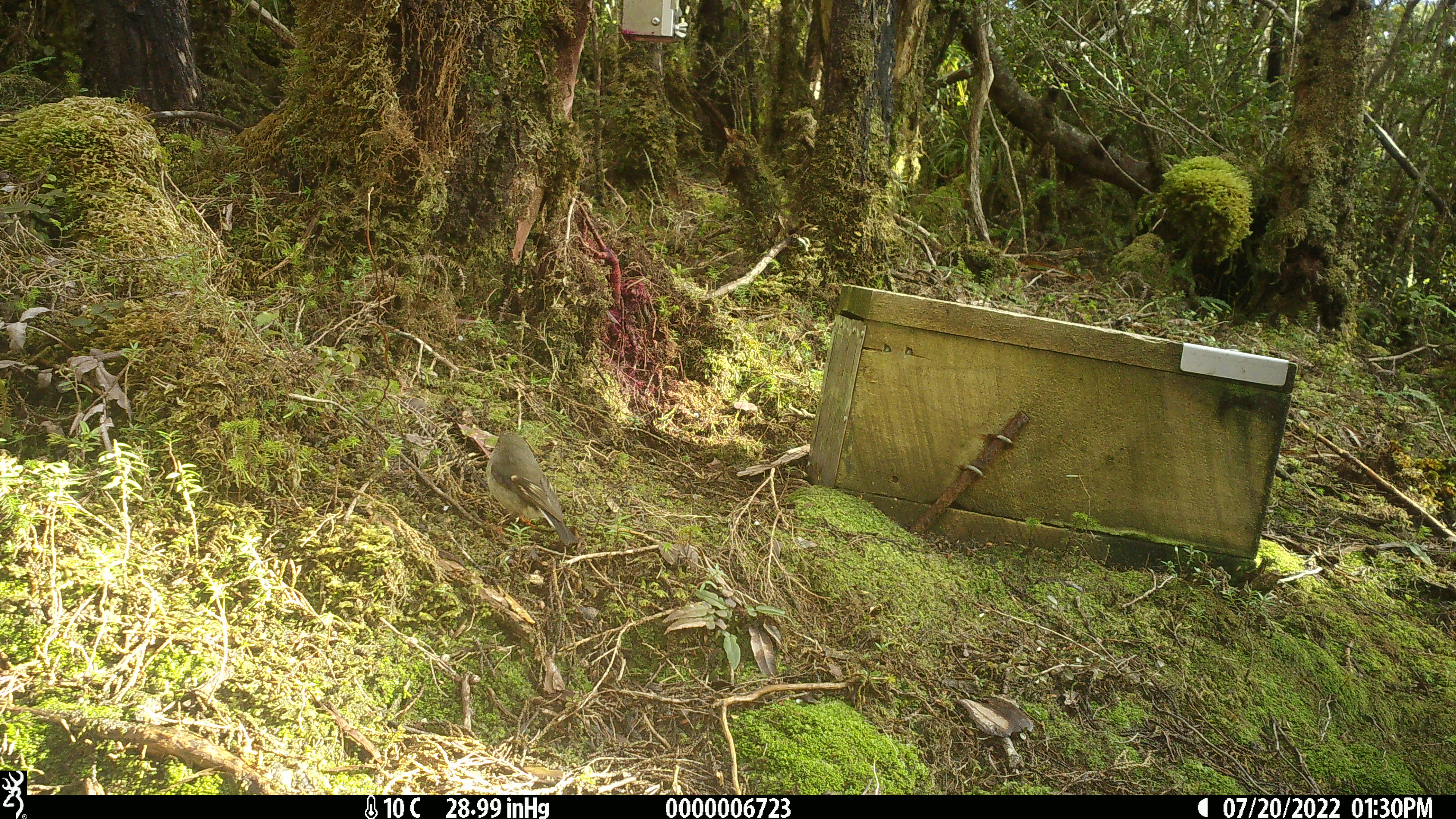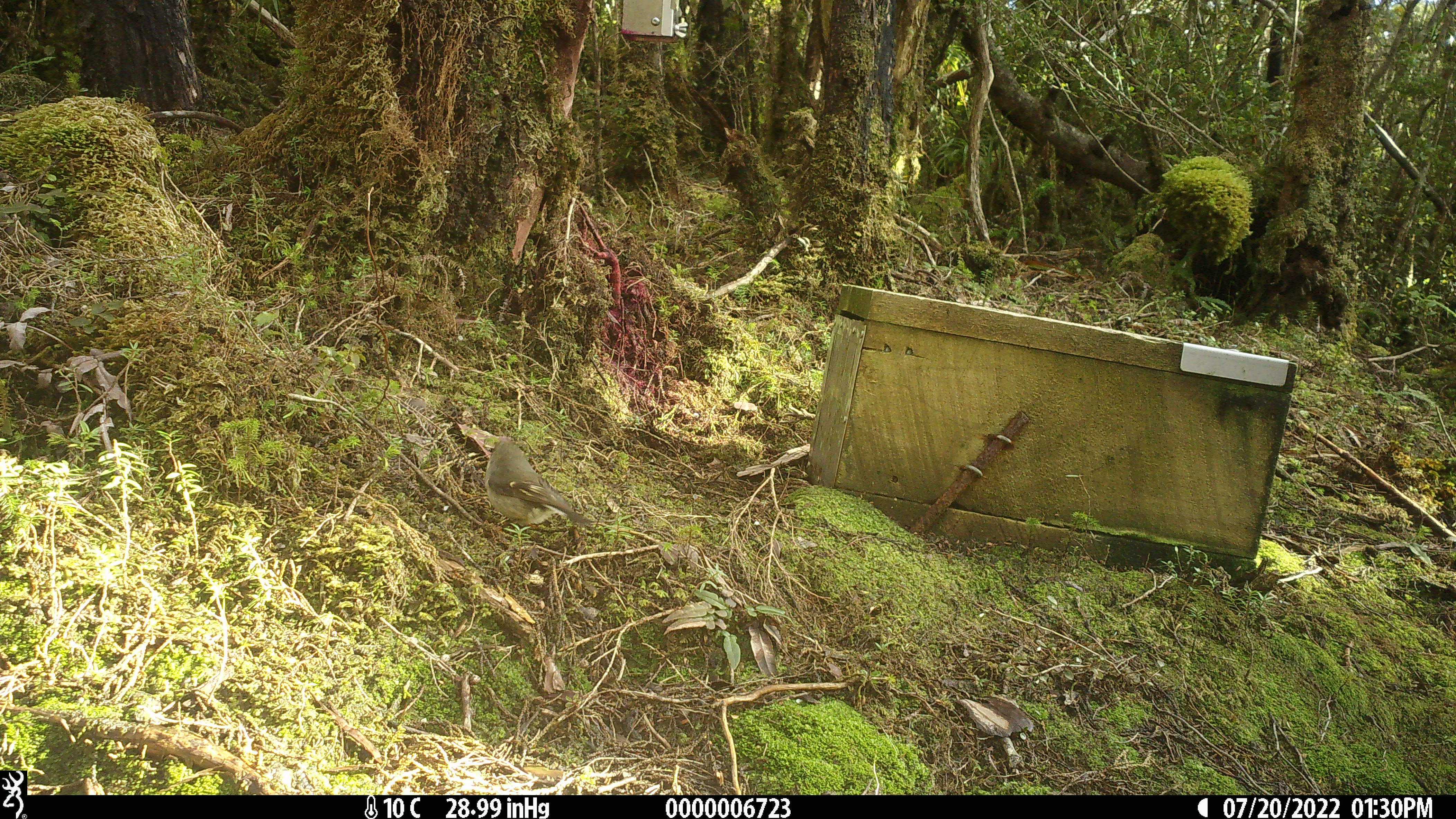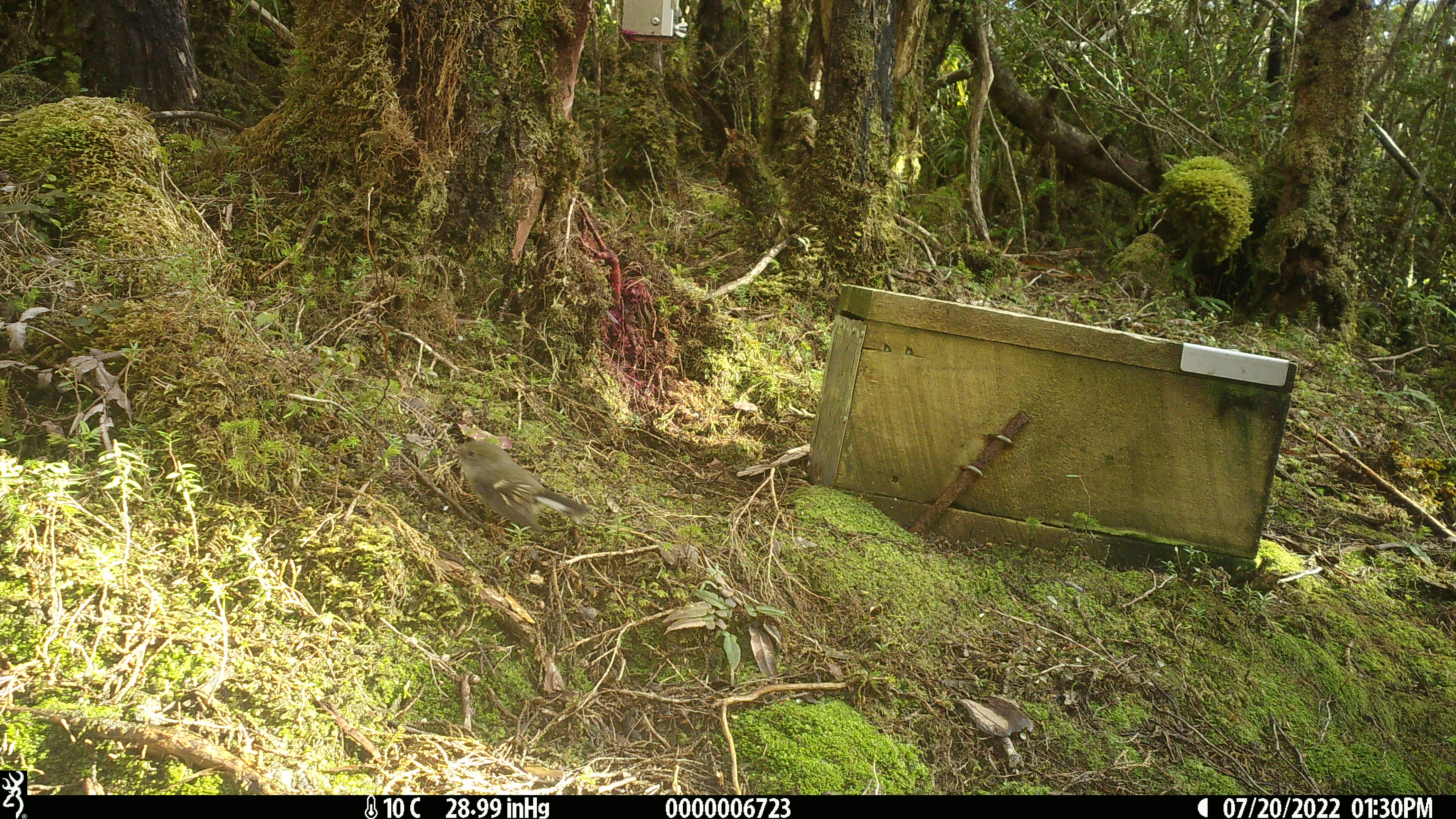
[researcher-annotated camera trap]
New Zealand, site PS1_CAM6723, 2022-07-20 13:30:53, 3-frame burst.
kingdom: Animalia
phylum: Chordata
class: Aves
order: Passeriformes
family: Petroicidae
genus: Petroica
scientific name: Petroica macrocephala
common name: tomtit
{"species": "tomtit (Petroica macrocephala)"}